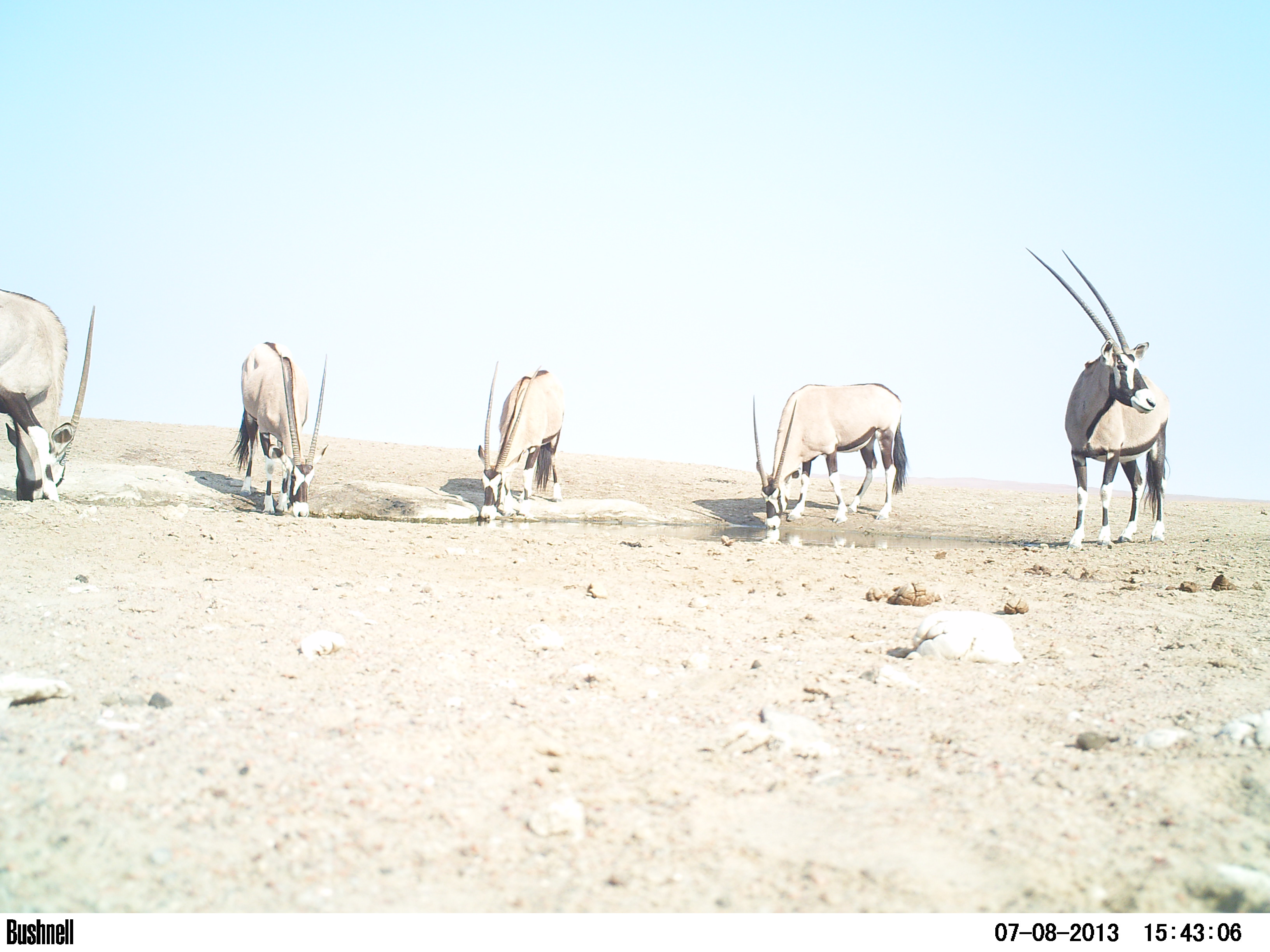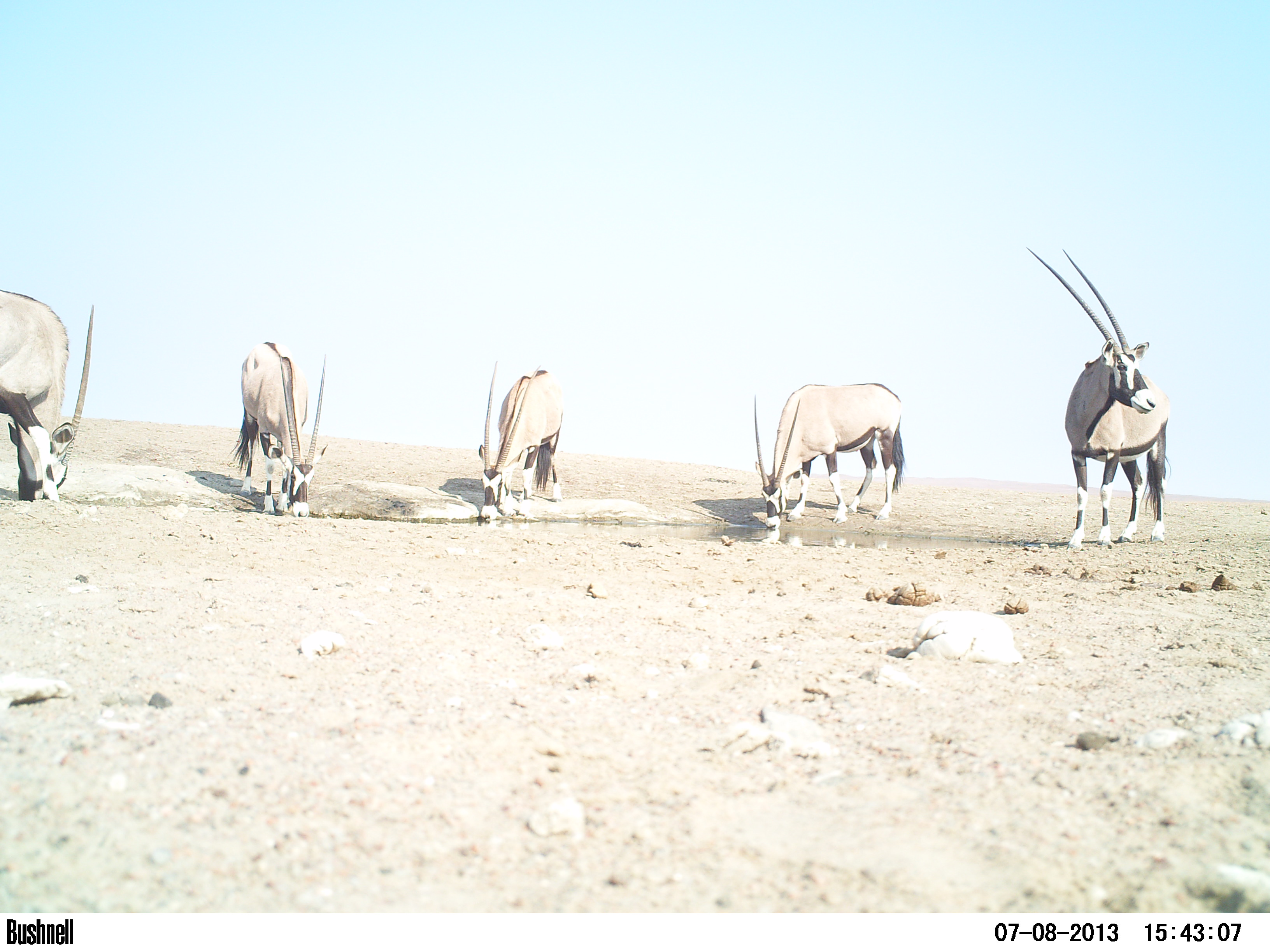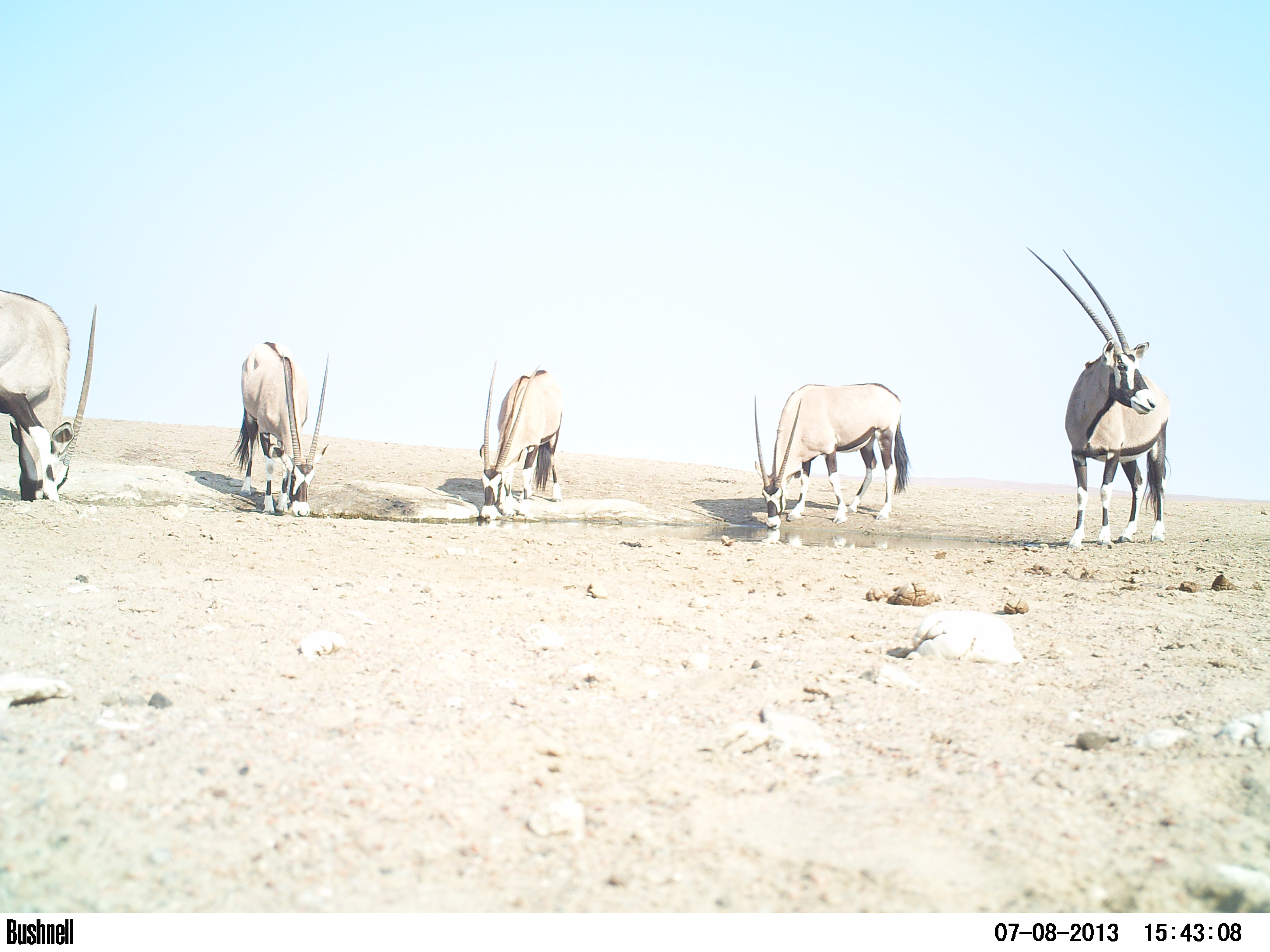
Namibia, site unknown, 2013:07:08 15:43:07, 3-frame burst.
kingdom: Animalia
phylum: Chordata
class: Mammalia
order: Artiodactyla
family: Bovidae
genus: Oryx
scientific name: Oryx gazella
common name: gemsbok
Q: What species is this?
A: Oryx gazella (gemsbok).